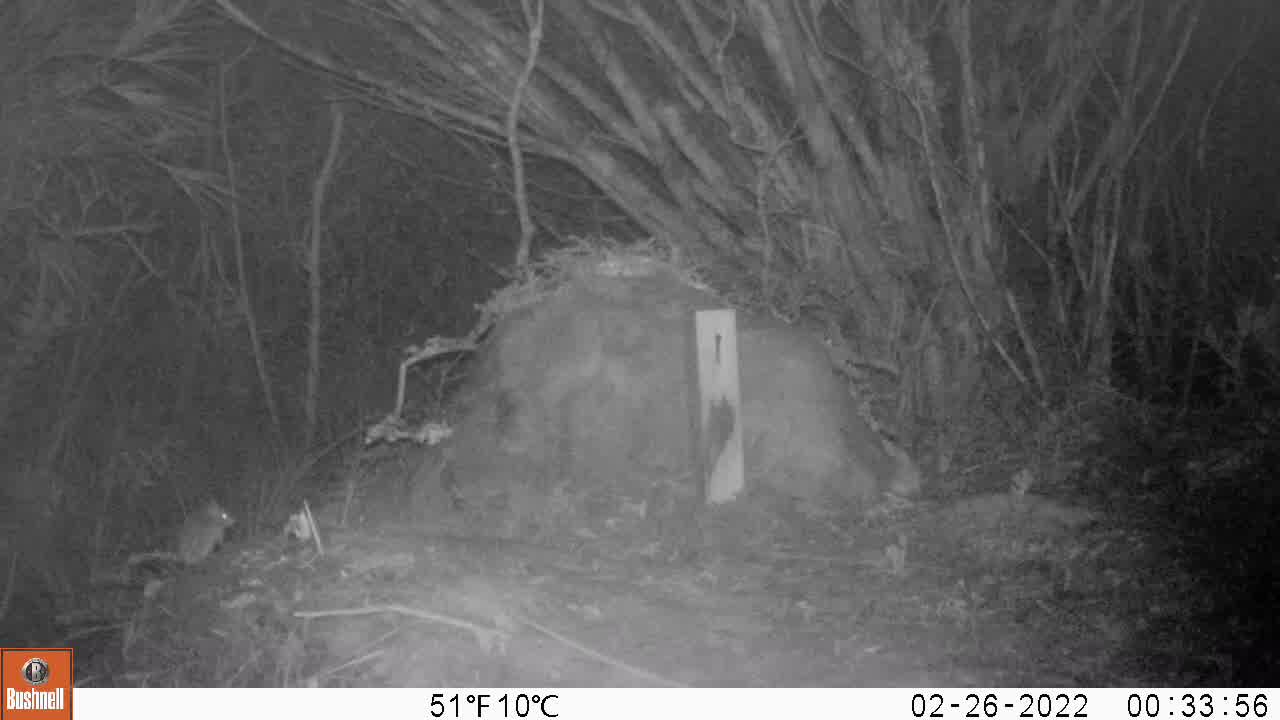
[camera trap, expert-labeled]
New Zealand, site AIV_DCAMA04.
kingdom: Animalia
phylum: Chordata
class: Mammalia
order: Rodentia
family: Muridae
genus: Mus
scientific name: Mus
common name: mouse